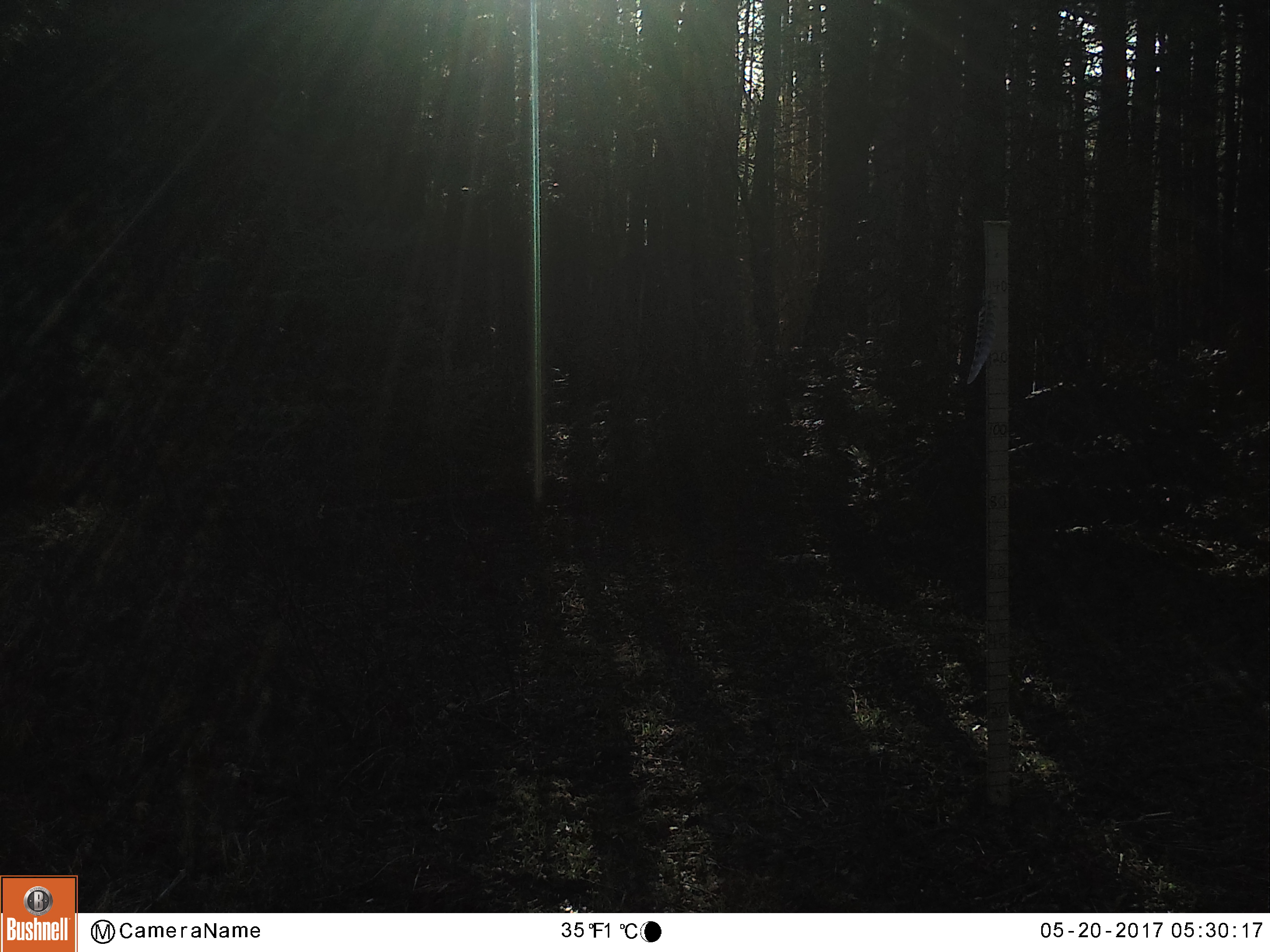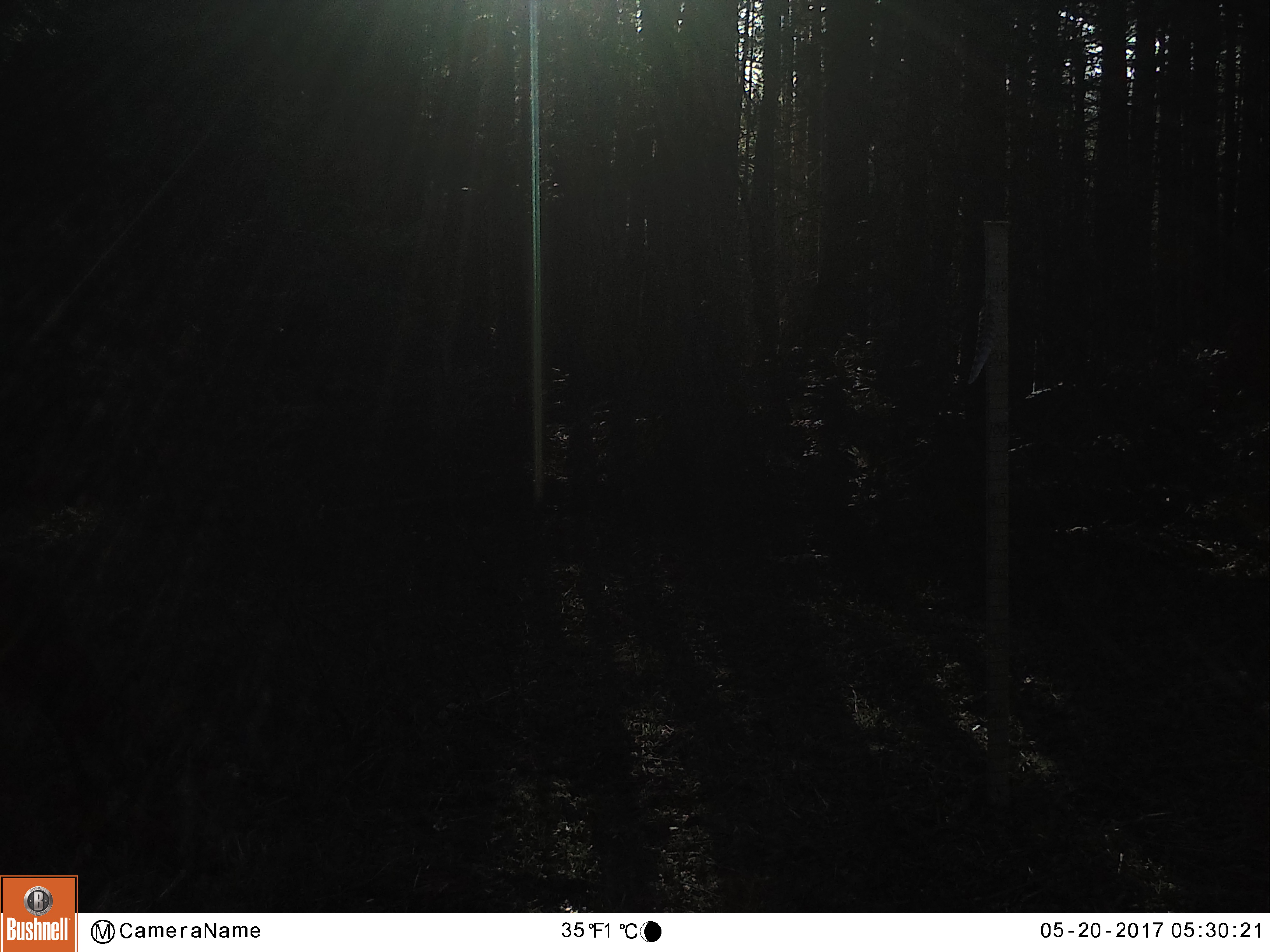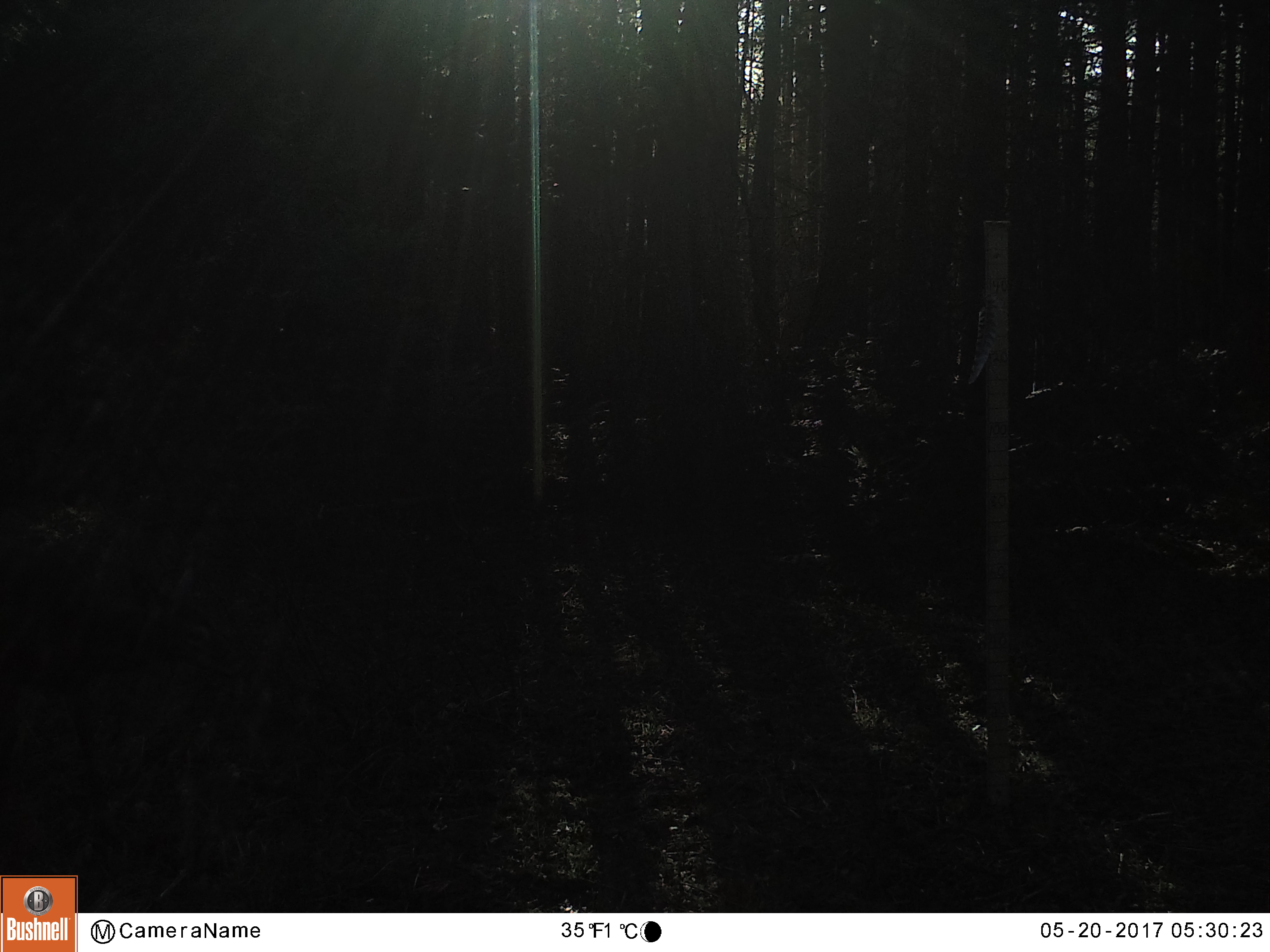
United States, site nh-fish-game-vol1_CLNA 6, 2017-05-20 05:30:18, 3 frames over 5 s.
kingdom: Animalia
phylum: Chordata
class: Mammalia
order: Artiodactyla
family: Cervidae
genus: Odocoileus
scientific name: Odocoileus virginianus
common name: white-tailed deer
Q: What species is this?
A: White-tailed deer (Odocoileus virginianus).